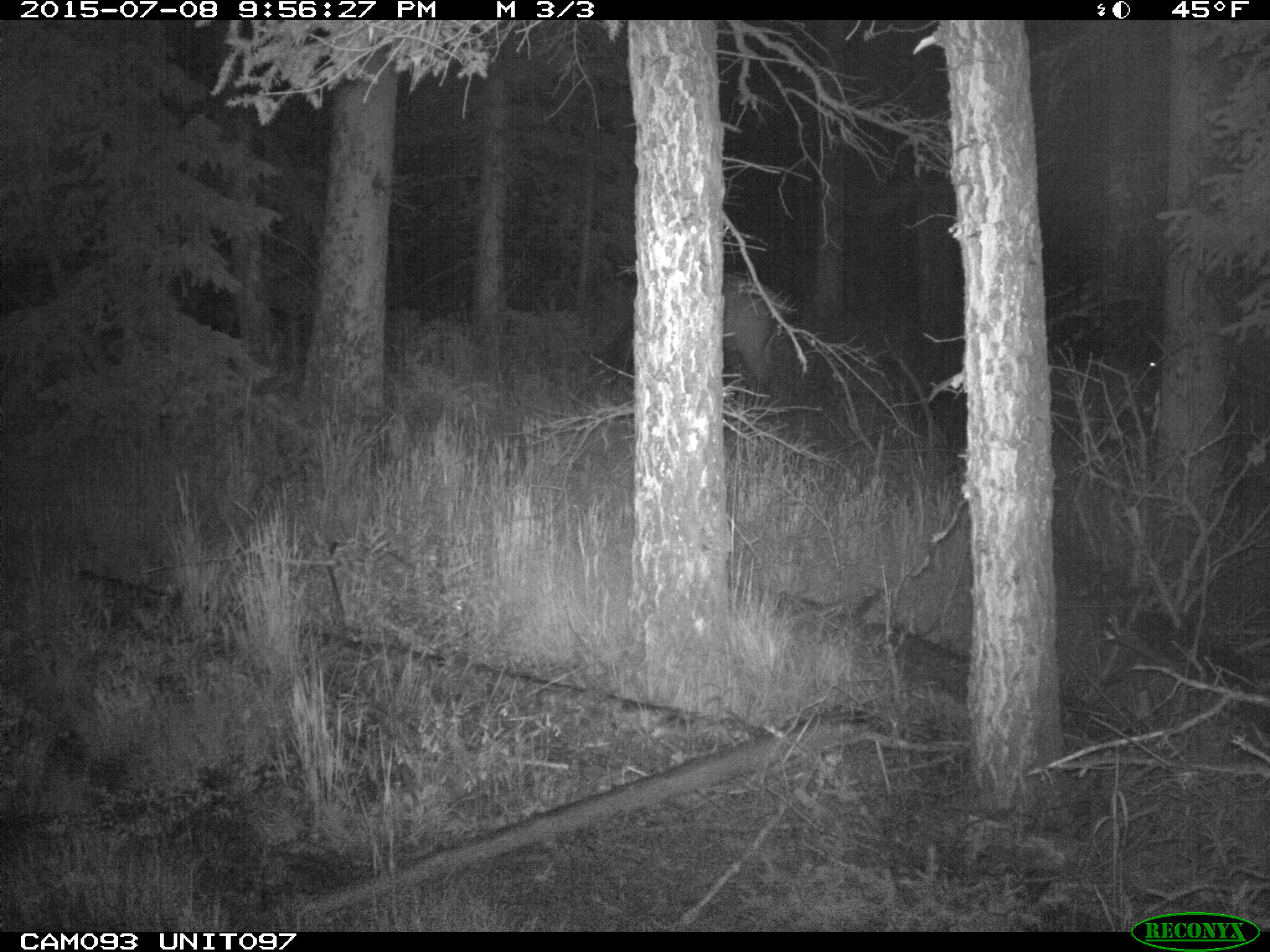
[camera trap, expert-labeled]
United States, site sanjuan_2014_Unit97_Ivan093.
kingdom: Animalia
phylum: Chordata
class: Mammalia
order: Artiodactyla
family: Cervidae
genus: Cervus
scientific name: Cervus elaphus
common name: red deer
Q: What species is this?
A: Cervus elaphus (red deer).